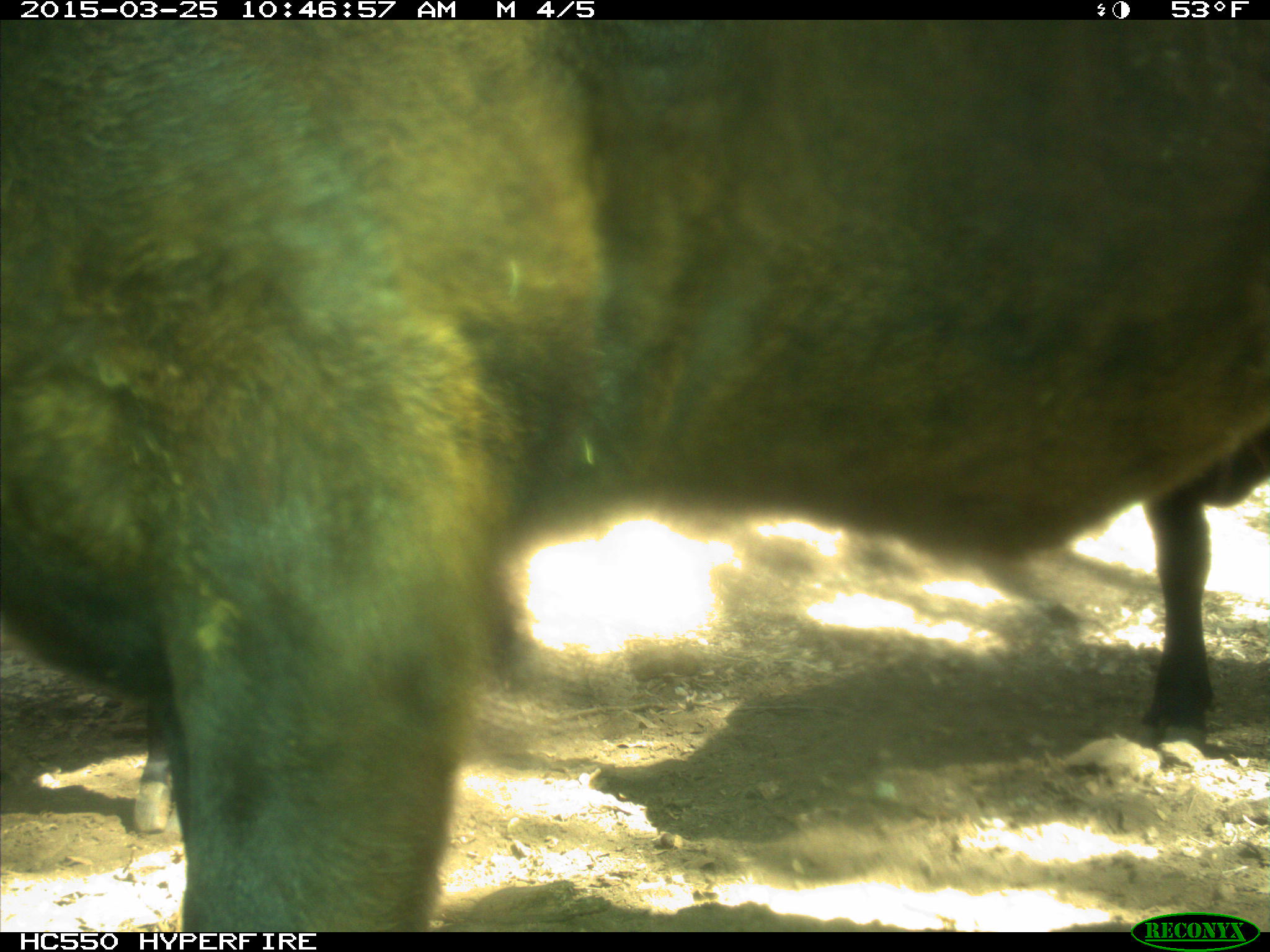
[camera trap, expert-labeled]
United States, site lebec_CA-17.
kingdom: Animalia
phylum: Chordata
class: Mammalia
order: Artiodactyla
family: Bovidae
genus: Bos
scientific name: Bos taurus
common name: domestic cow